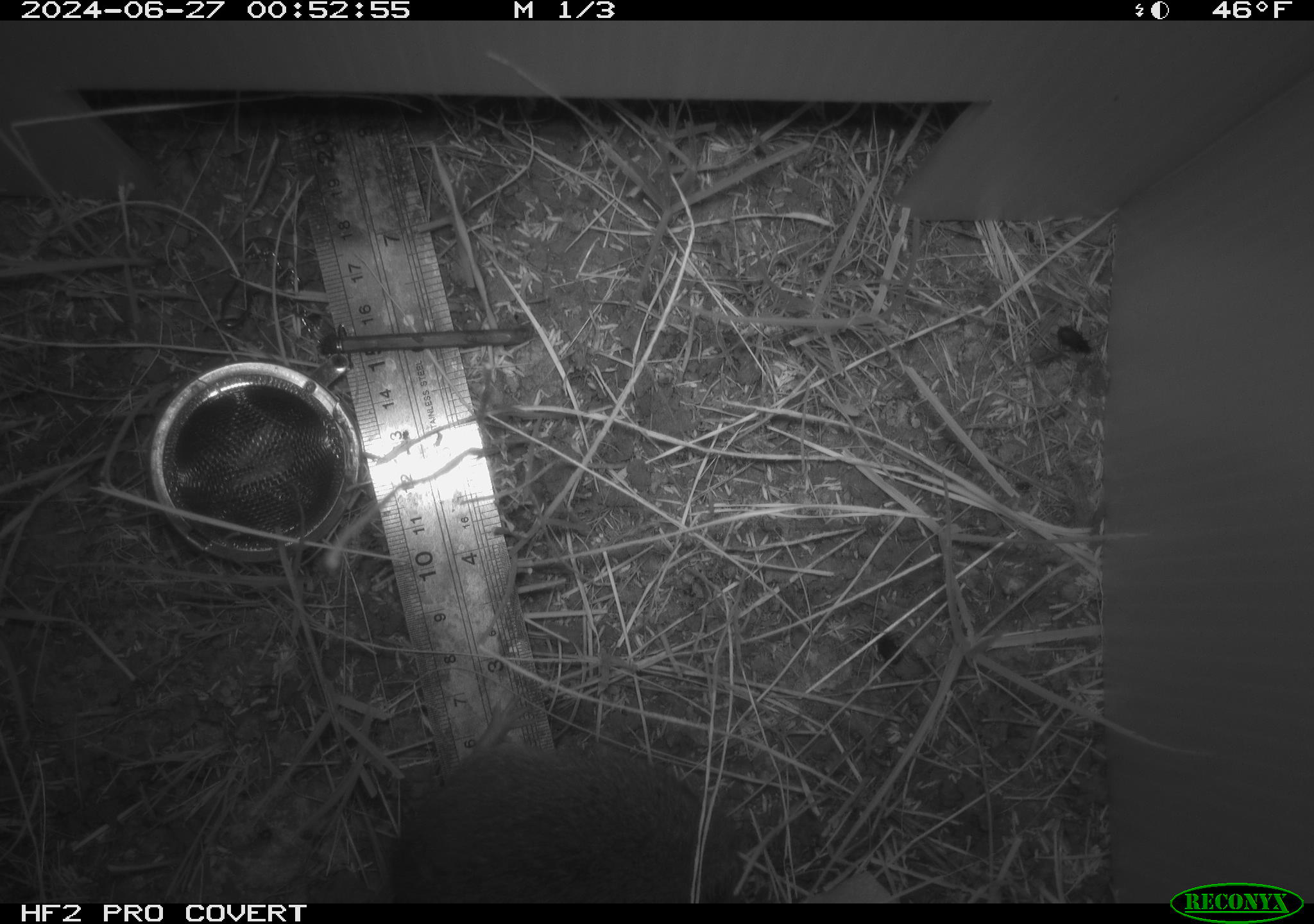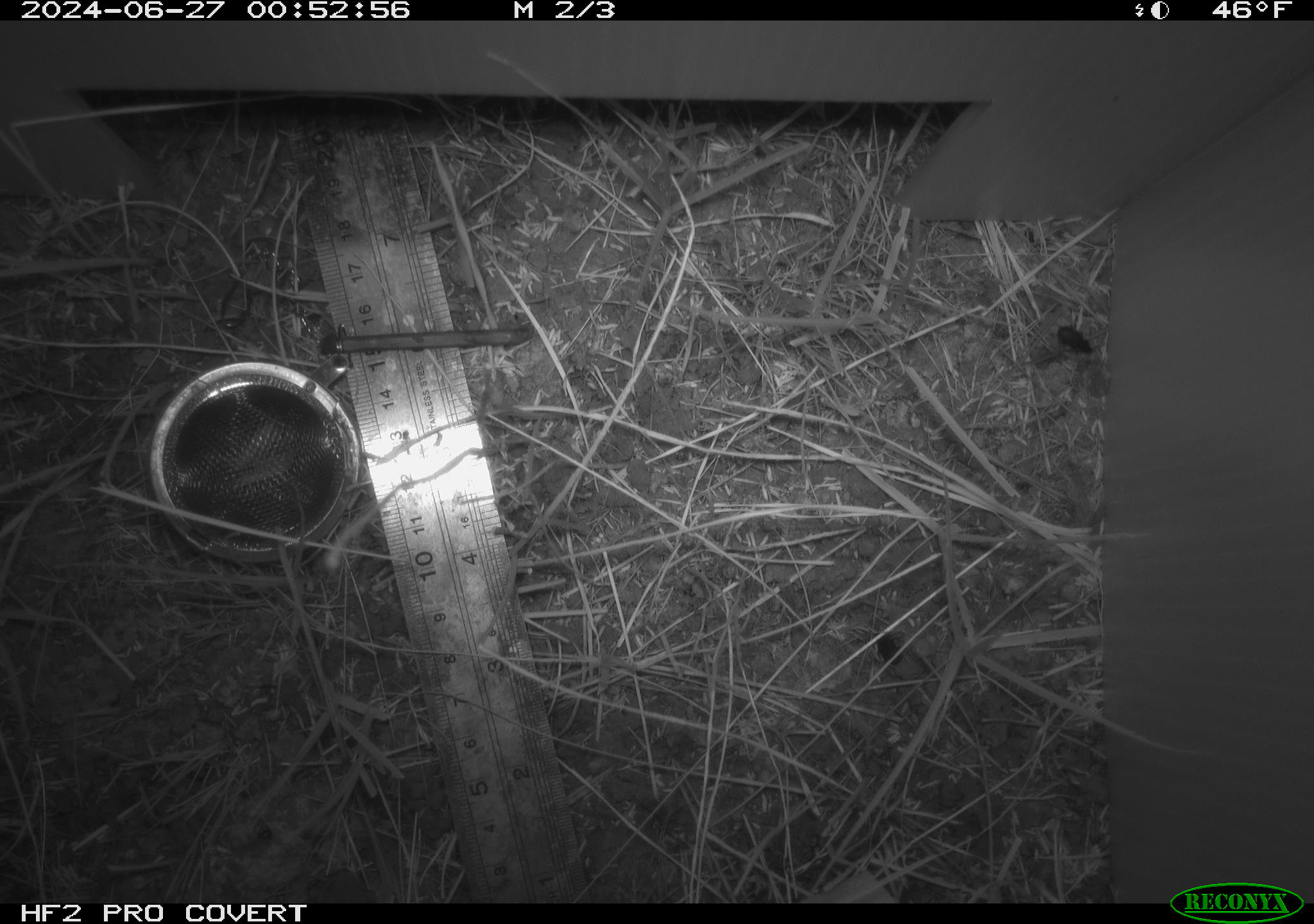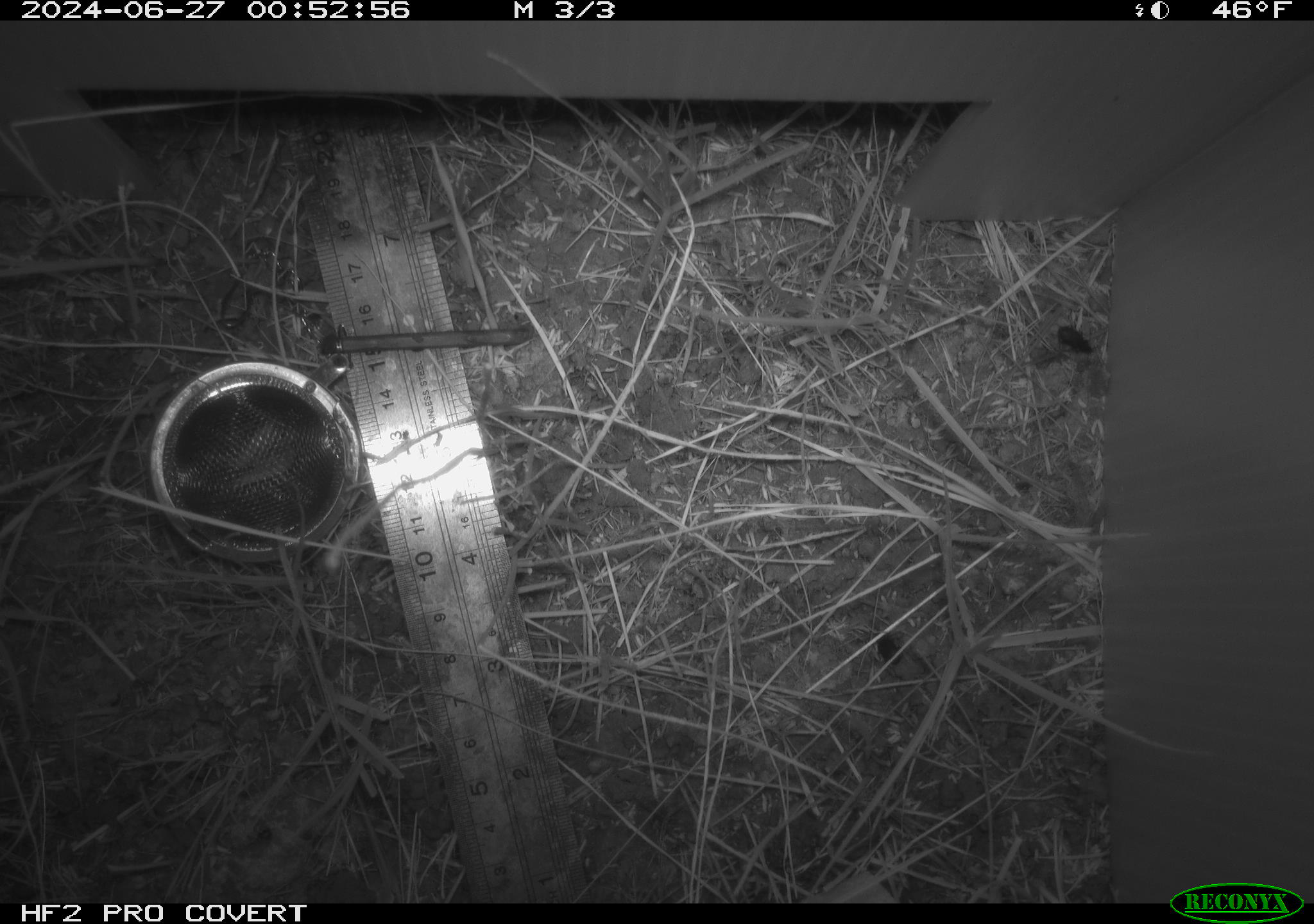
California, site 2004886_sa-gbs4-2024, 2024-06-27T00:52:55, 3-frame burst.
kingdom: Animalia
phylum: Chordata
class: Mammalia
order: Rodentia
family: Cricetidae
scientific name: Arvicolinae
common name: voles, lemmings, and muskrats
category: arvicolinae subfamily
Arvicolinae subfamily (voles, lemmings, and muskrats) (Arvicolinae).